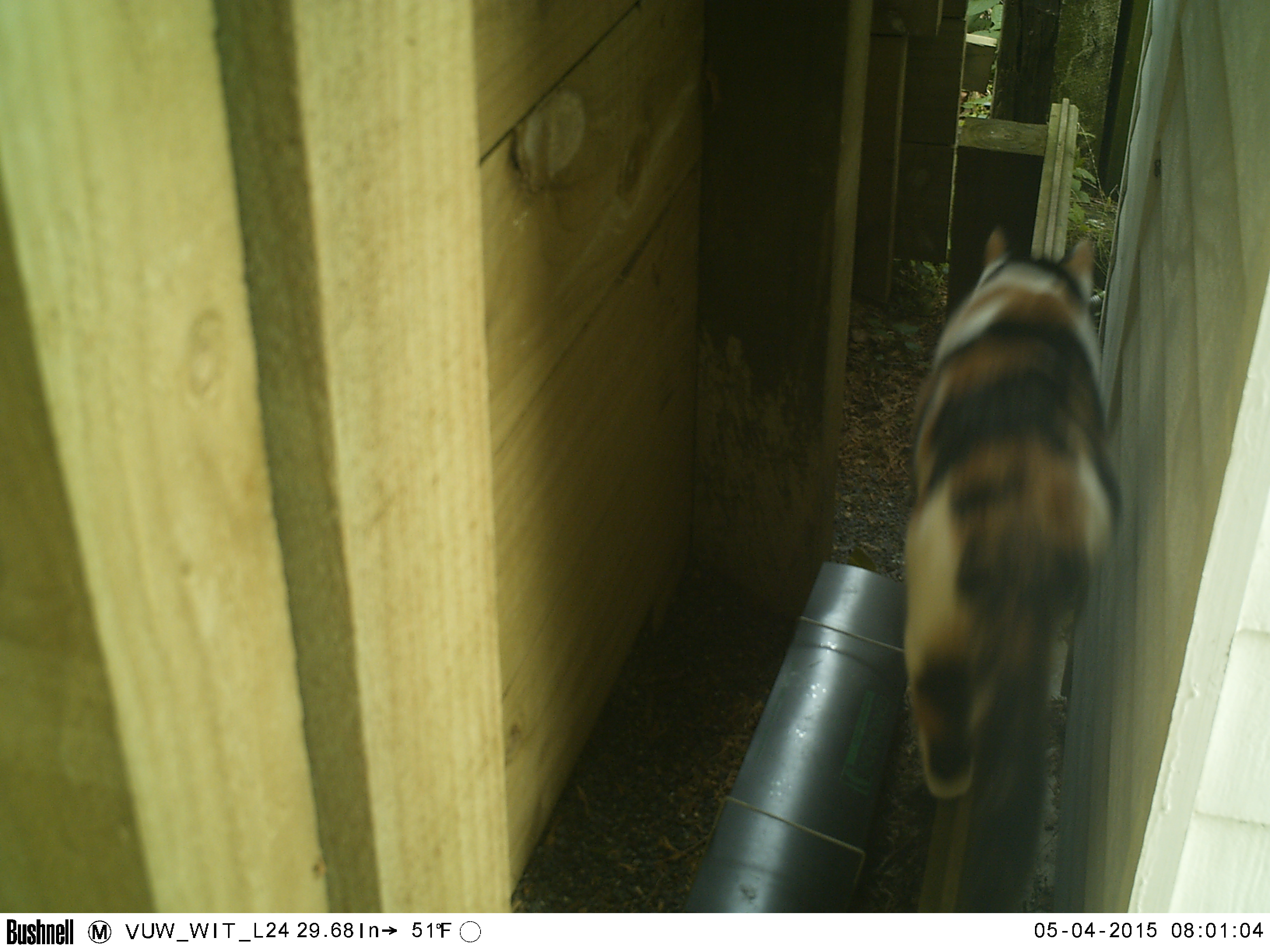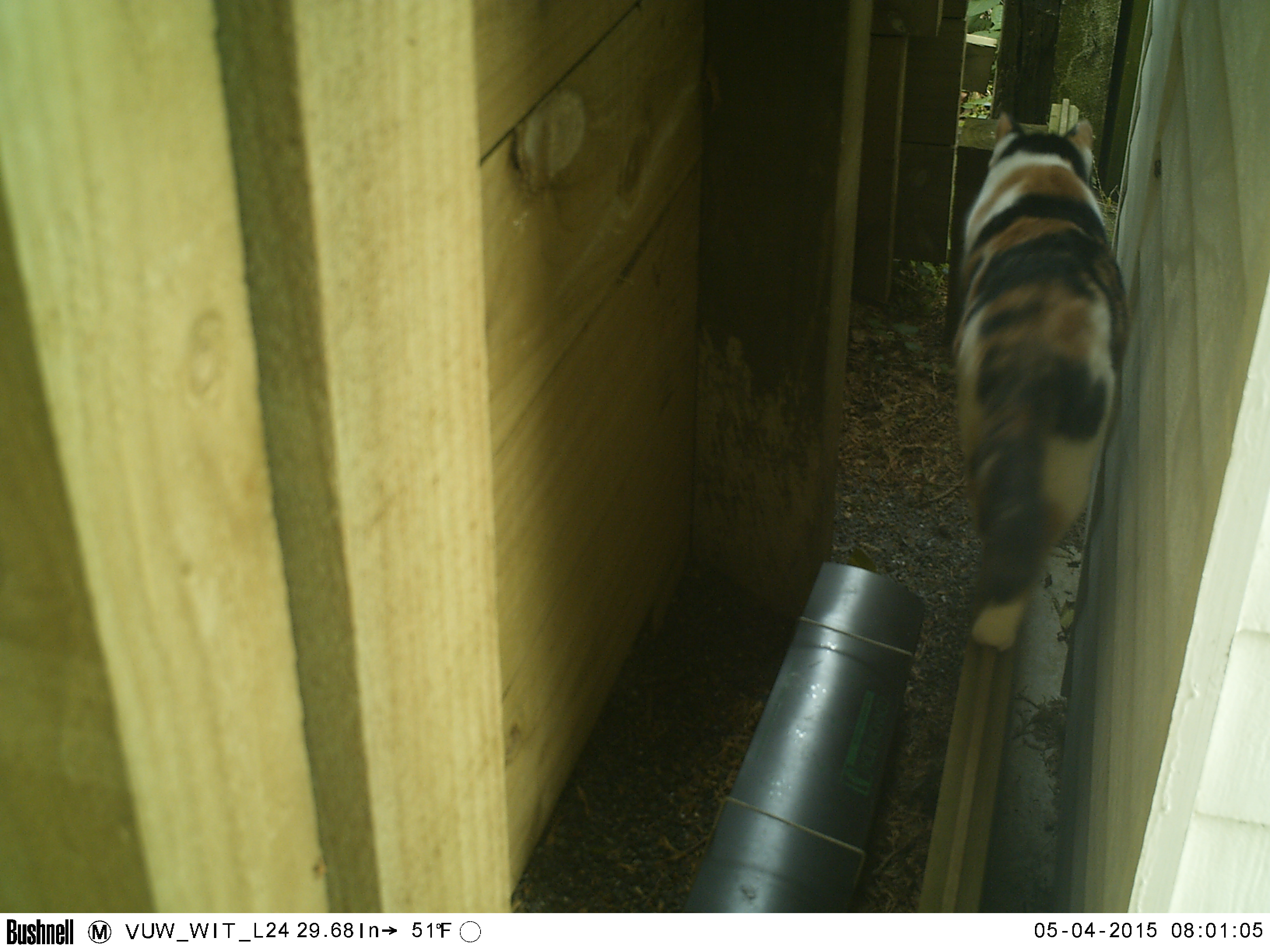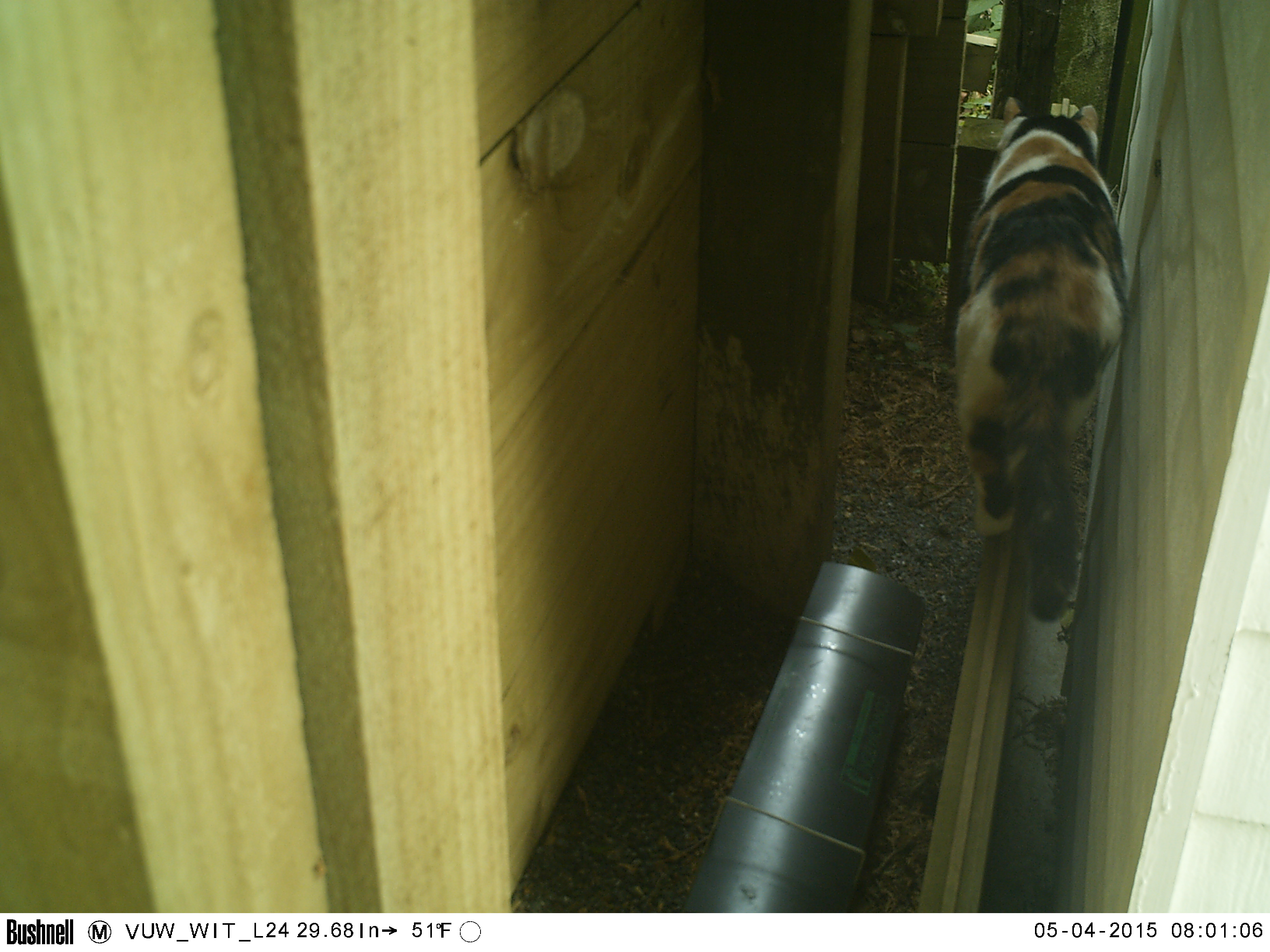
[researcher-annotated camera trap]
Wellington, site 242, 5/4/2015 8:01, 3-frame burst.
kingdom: Animalia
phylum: Chordata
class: Mammalia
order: Carnivora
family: Felidae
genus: Felis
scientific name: Felis catus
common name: cat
Cat (Felis catus).